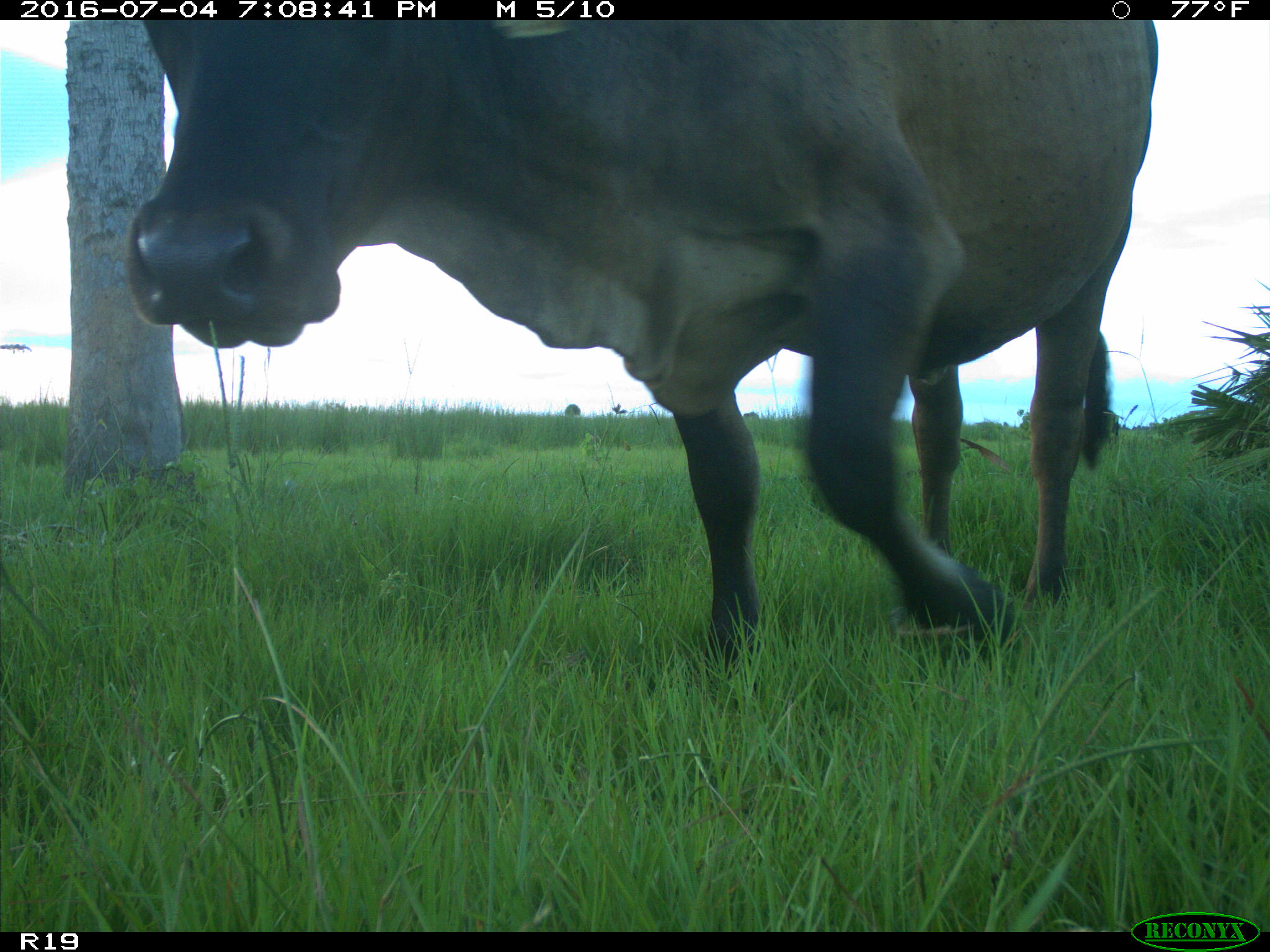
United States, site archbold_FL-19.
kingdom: Animalia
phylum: Chordata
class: Mammalia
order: Artiodactyla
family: Bovidae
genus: Bos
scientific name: Bos taurus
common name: domestic cow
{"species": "Bos taurus (domestic cow)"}